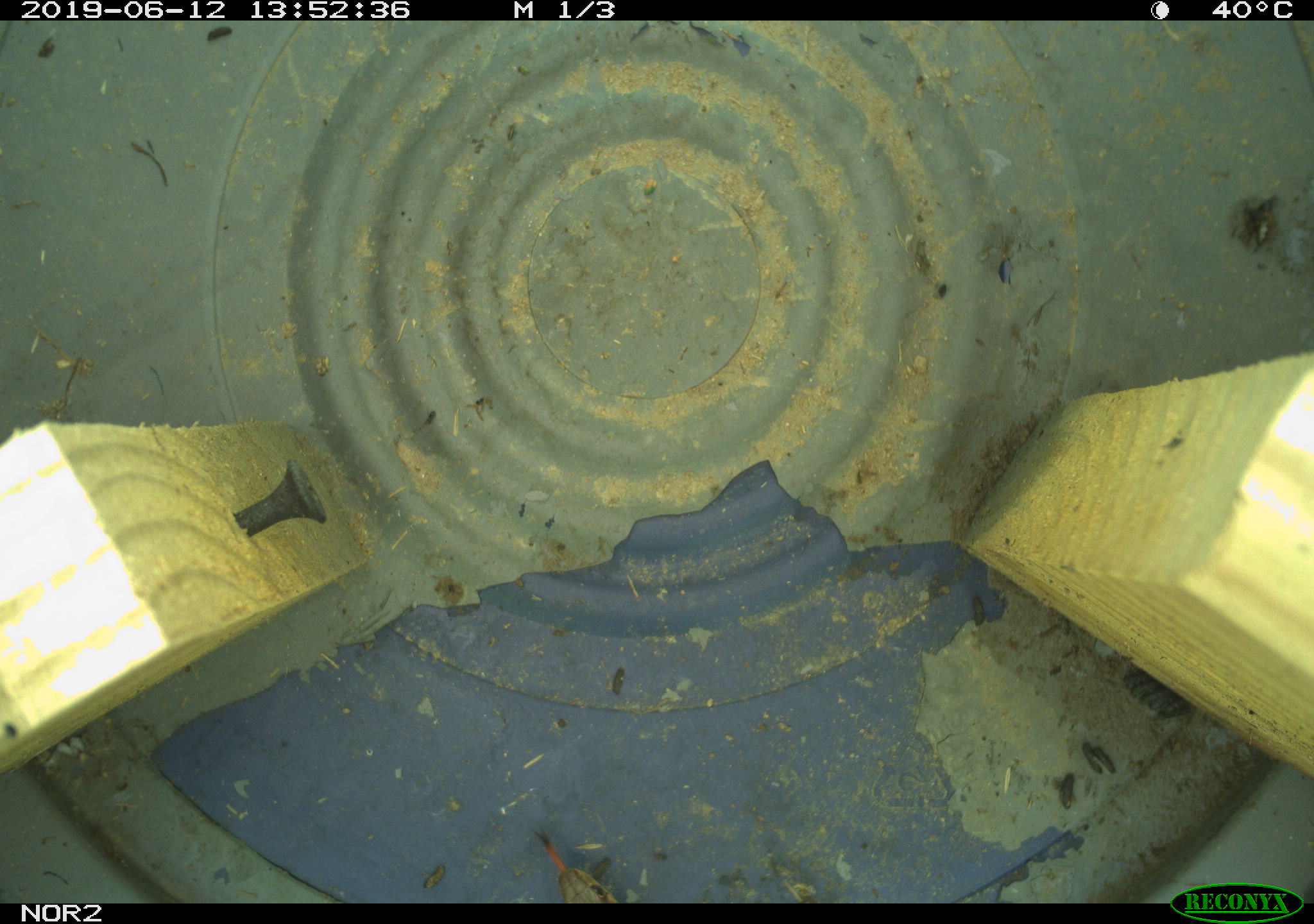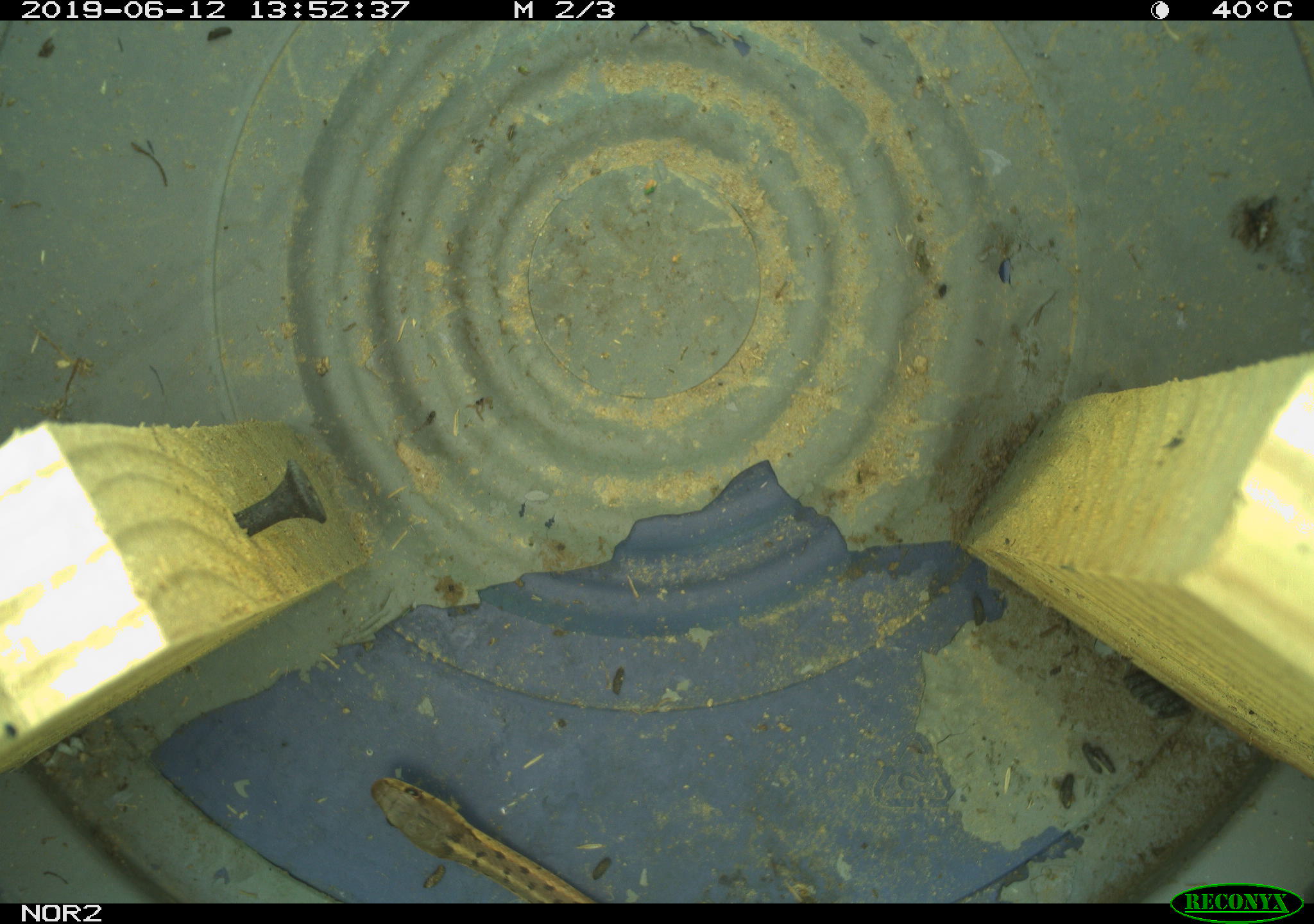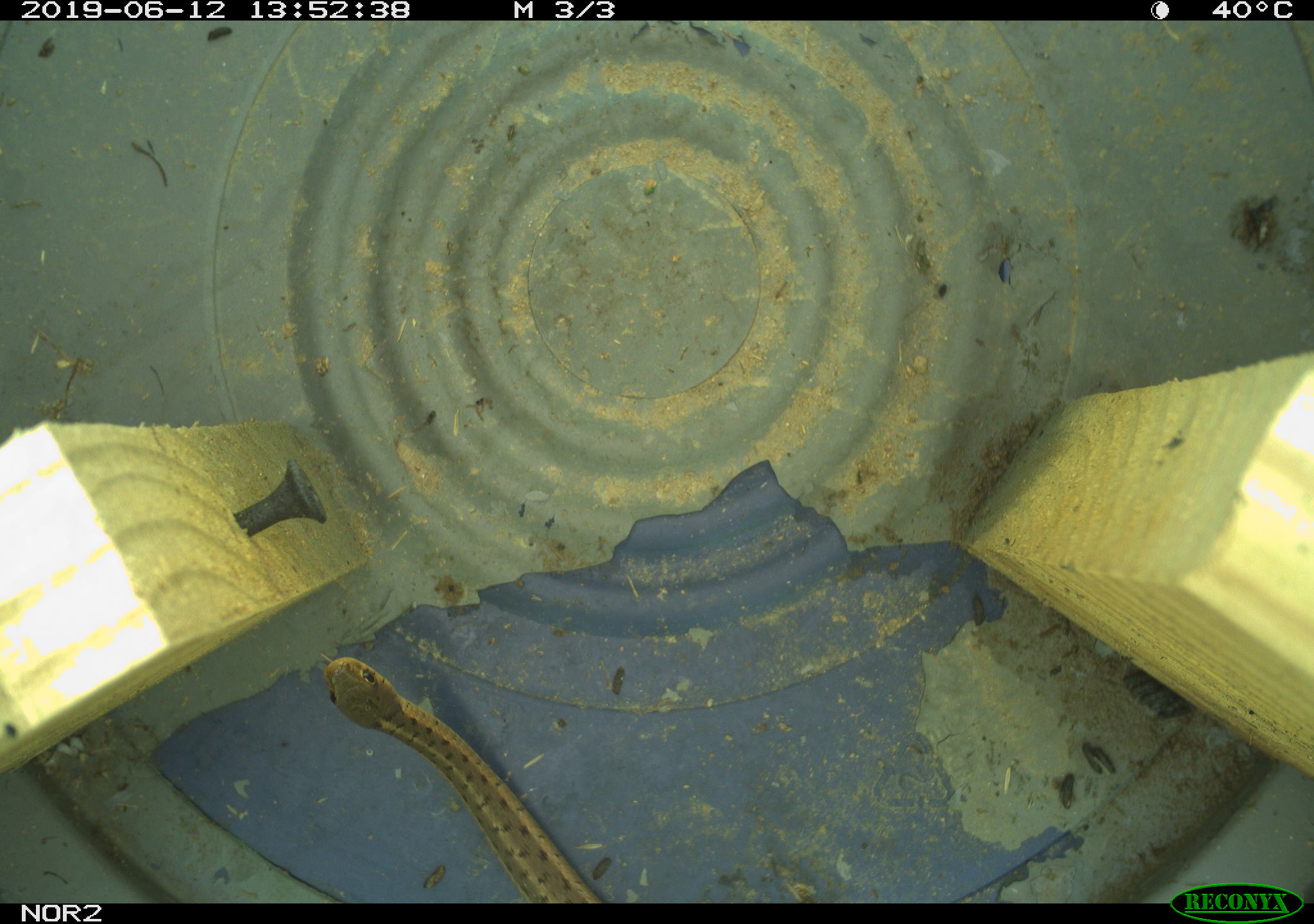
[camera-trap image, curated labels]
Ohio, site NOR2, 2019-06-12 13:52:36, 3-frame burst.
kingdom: Animalia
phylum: Chordata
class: Reptilia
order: Squamata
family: Colubridae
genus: Thamnophis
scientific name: Thamnophis sirtalis sirtalis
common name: eastern gartersnake